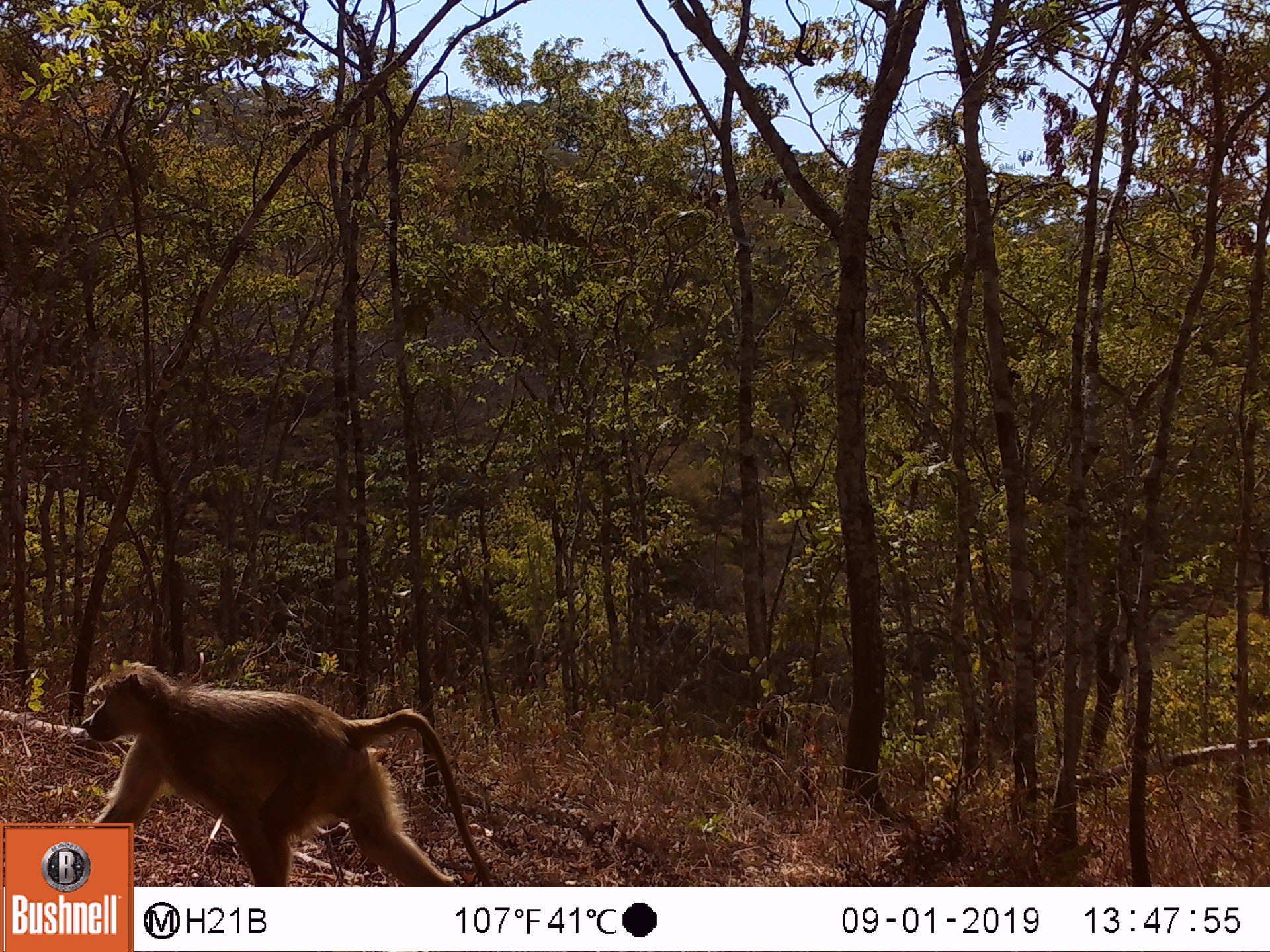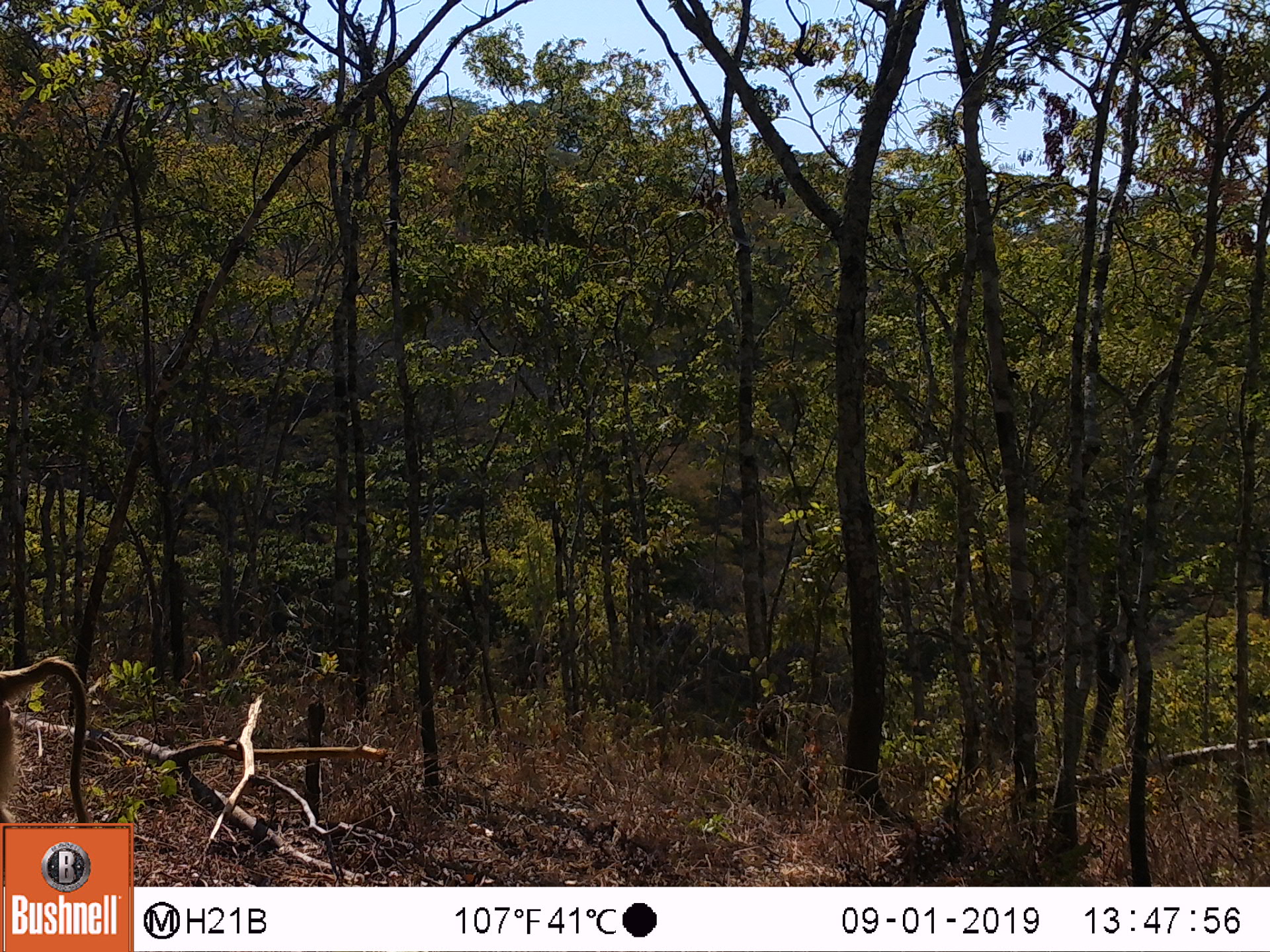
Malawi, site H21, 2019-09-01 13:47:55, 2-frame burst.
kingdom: Animalia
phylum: Chordata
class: Mammalia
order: Primates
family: Cercopithecidae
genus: Papio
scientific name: Papio cynocephalus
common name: yellow baboon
Yellow baboon (Papio cynocephalus), count 1.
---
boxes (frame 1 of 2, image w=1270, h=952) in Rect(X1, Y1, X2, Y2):
yellow baboon: Rect(69, 654, 467, 819)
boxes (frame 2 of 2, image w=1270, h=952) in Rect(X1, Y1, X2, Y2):
yellow baboon: Rect(0, 652, 94, 818)